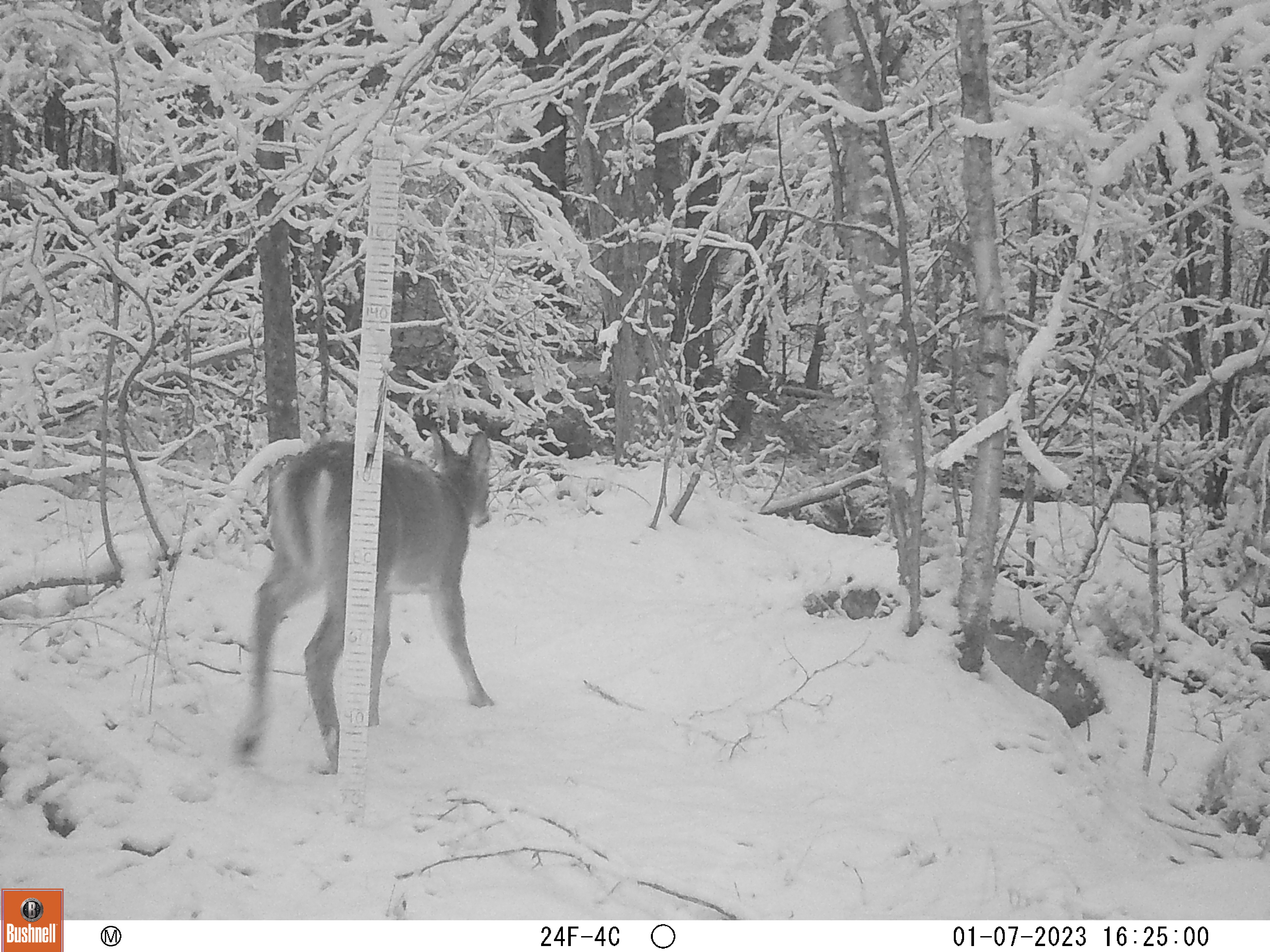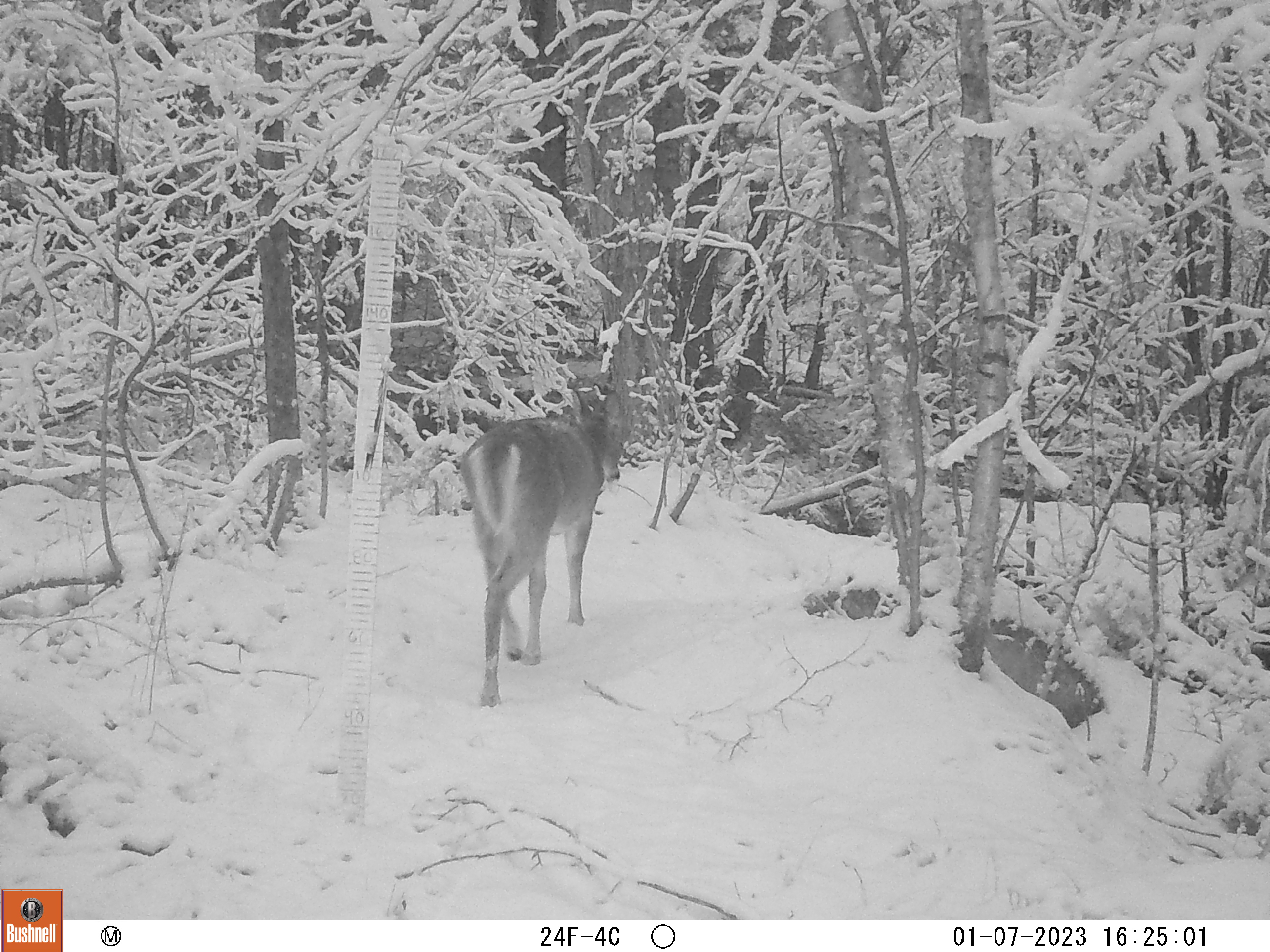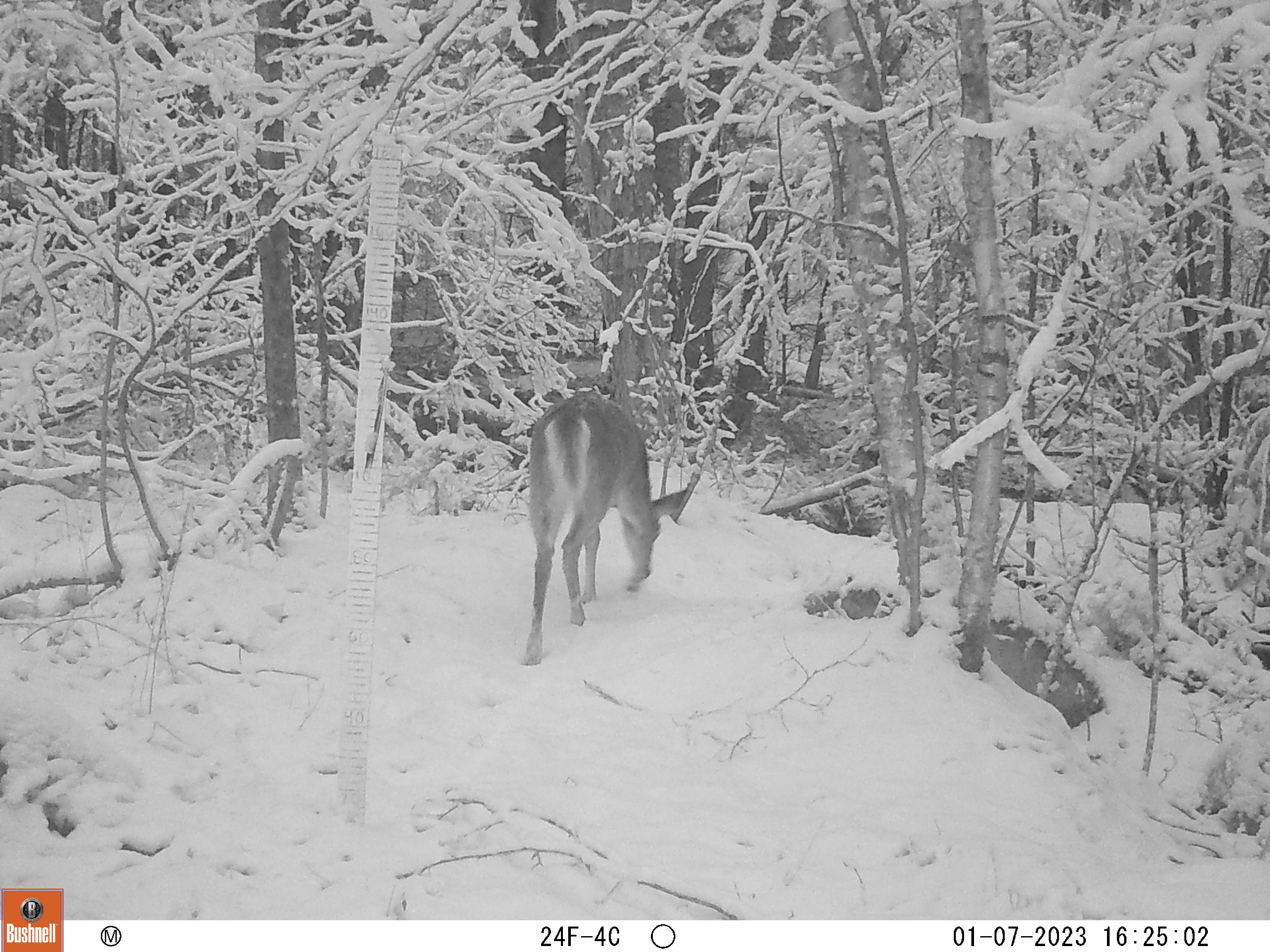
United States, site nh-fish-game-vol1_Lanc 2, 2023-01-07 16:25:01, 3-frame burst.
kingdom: Animalia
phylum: Chordata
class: Mammalia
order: Artiodactyla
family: Cervidae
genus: Odocoileus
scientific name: Odocoileus virginianus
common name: white-tailed deer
White-tailed deer (Odocoileus virginianus).